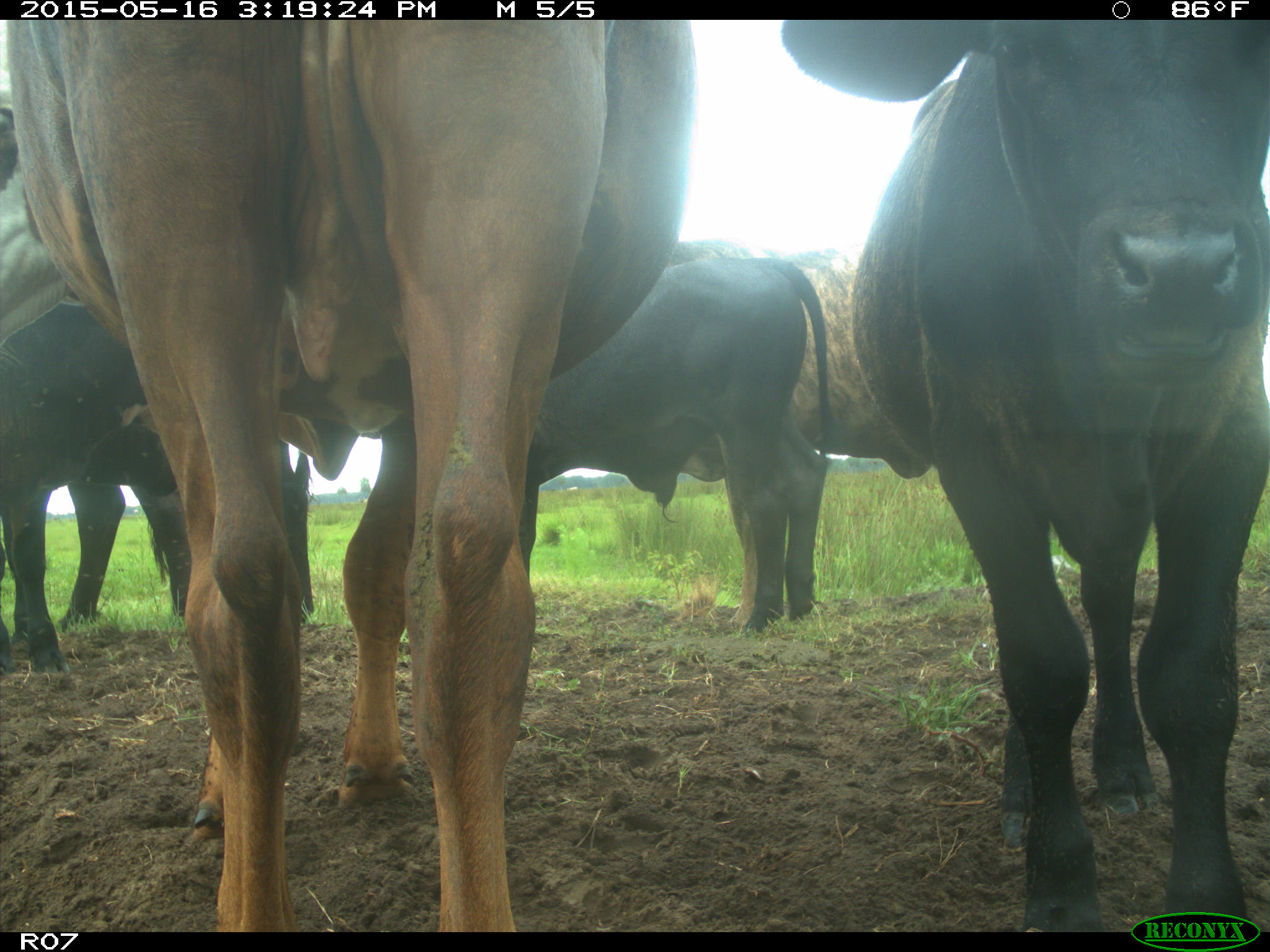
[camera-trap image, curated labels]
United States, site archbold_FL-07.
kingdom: Animalia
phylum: Chordata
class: Mammalia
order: Artiodactyla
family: Bovidae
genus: Bos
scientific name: Bos taurus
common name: domestic cow